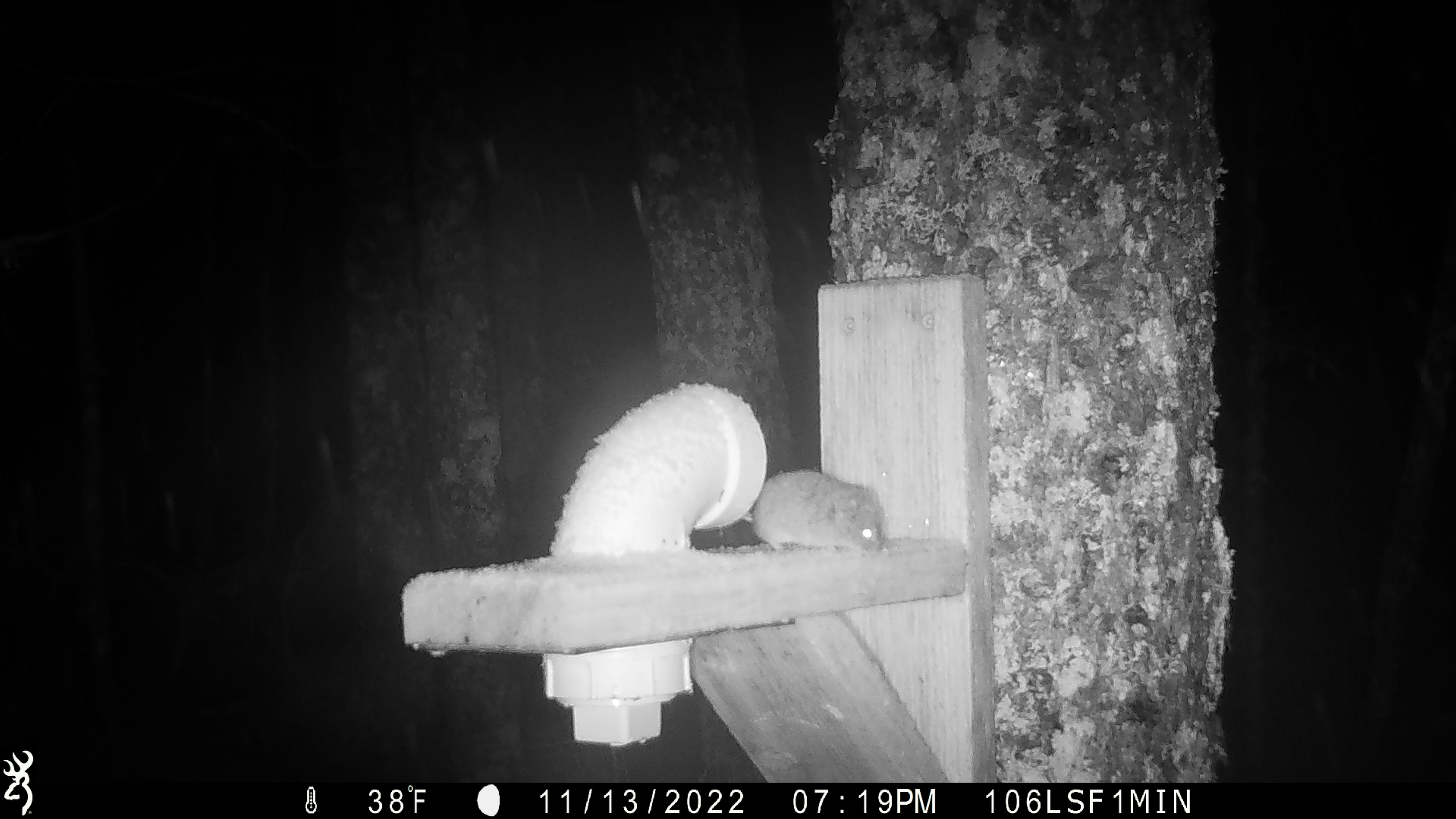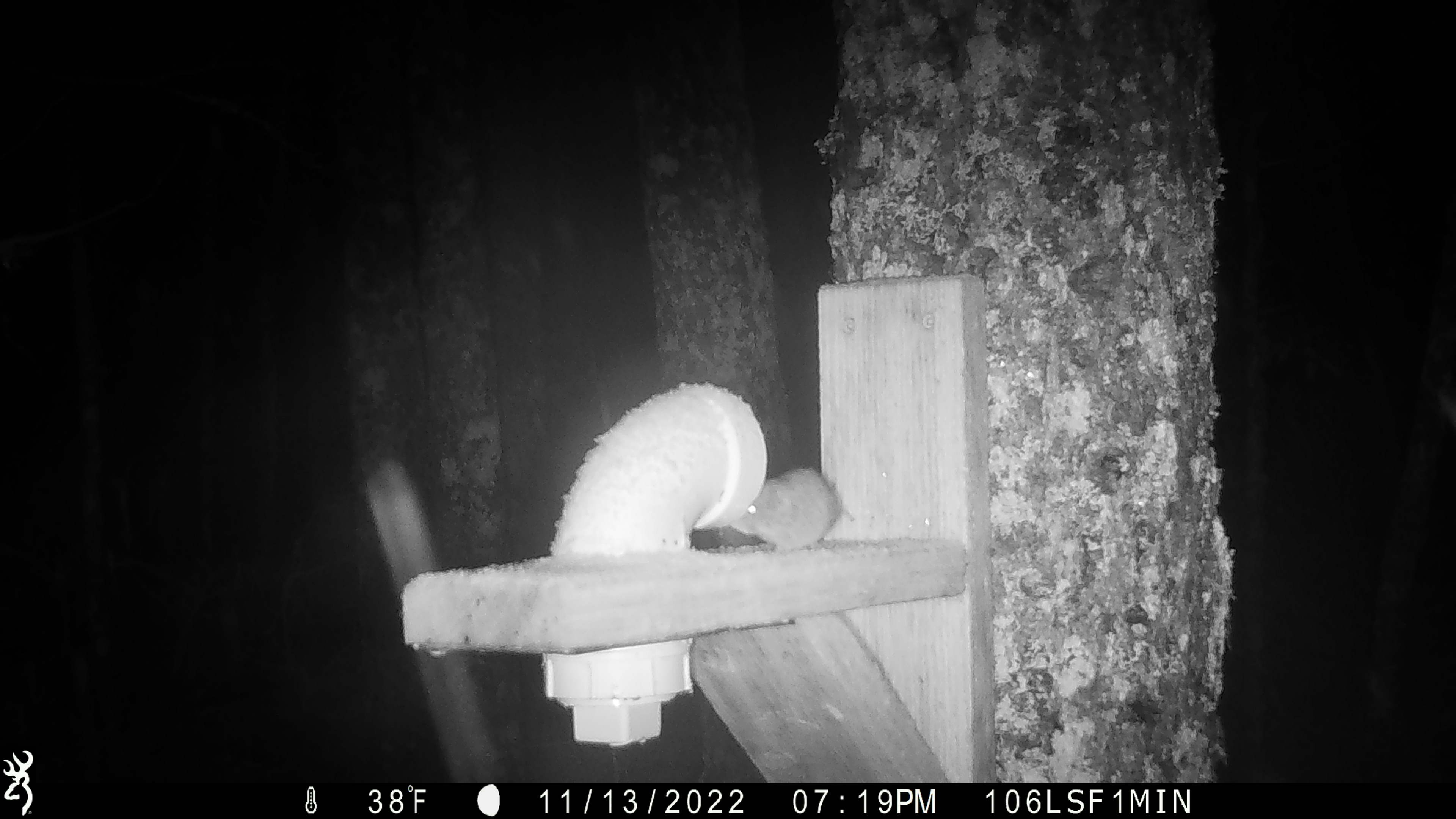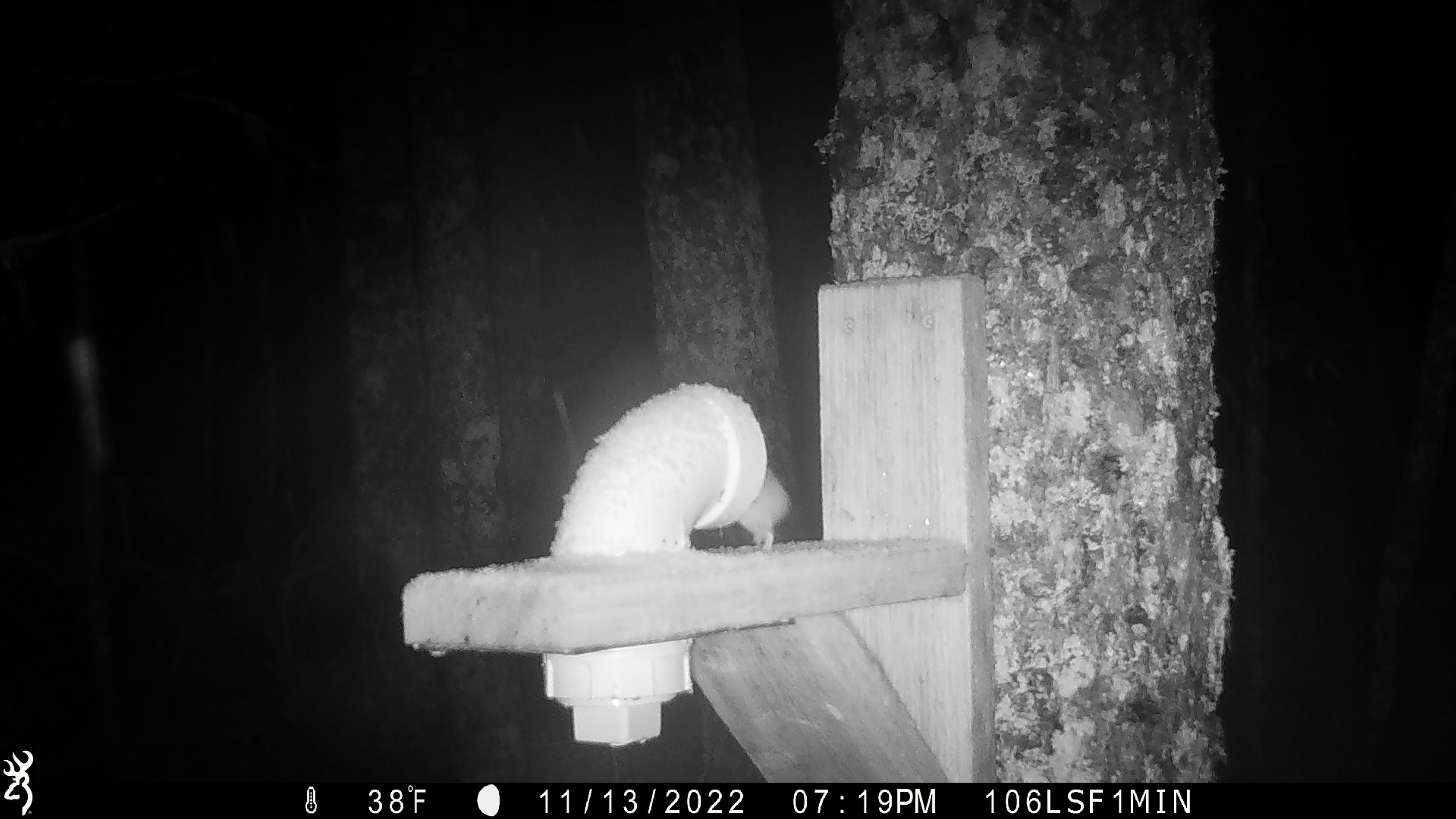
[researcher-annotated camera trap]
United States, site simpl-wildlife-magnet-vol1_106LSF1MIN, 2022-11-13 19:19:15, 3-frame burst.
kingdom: Animalia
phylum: Chordata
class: Mammalia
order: Rodentia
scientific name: Rodentia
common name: mouse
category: mouse sp.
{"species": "mouse sp. (mouse) (Rodentia)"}